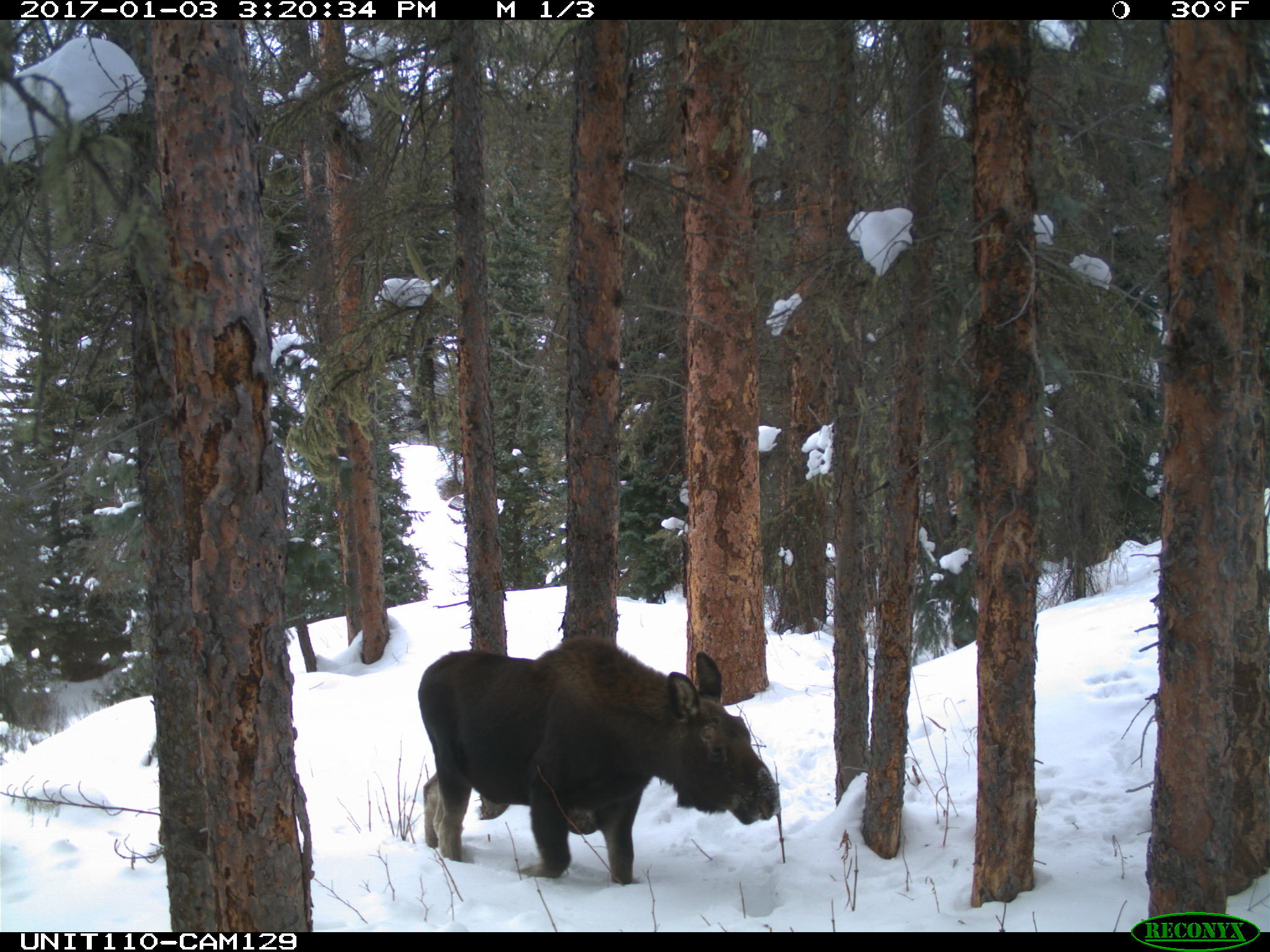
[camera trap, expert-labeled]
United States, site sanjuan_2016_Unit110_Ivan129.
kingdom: Animalia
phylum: Chordata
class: Mammalia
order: Artiodactyla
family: Cervidae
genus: Alces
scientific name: Alces alces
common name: moose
Alces alces (moose).